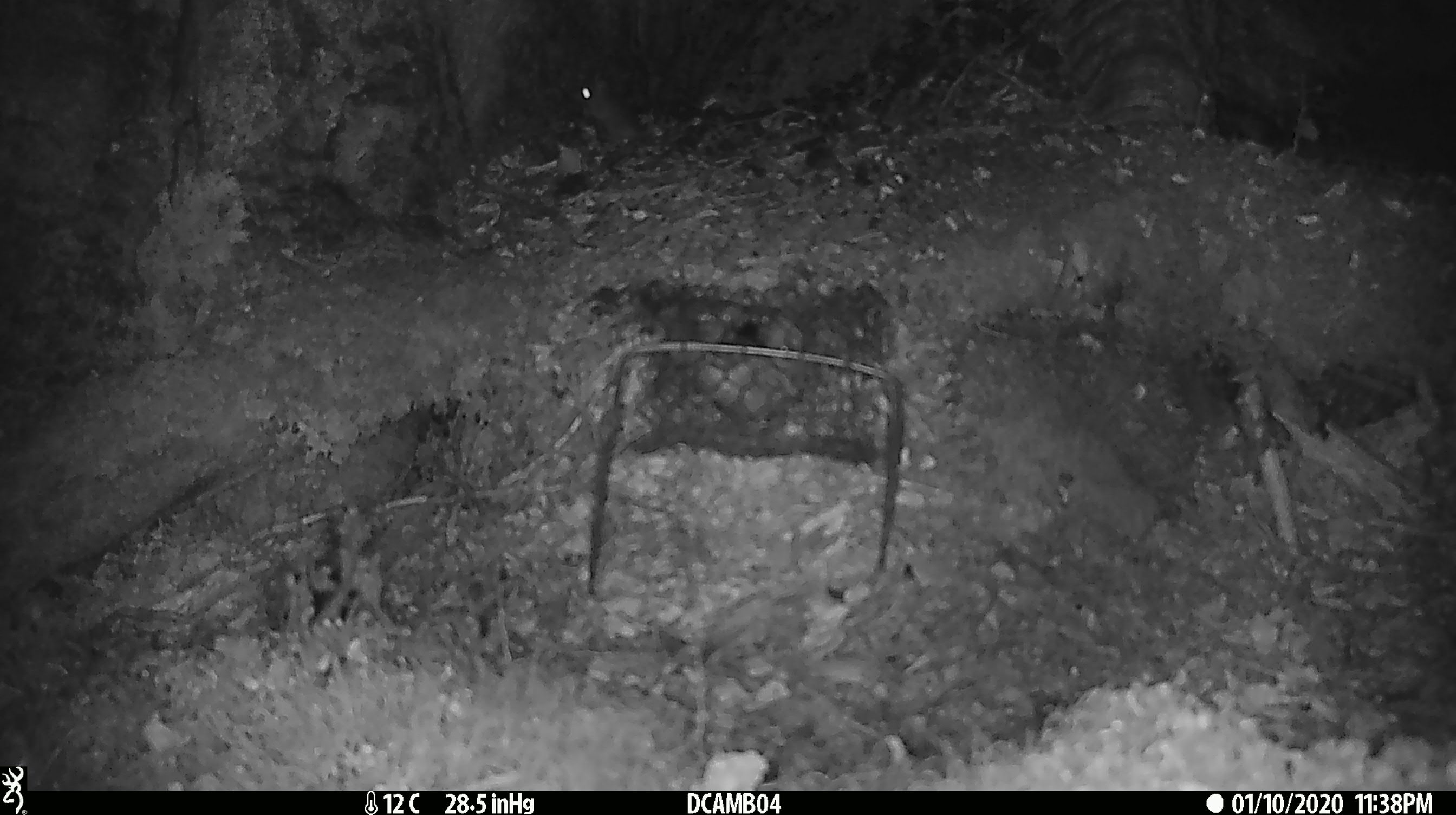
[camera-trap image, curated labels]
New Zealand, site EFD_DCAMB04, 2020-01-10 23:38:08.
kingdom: Animalia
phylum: Chordata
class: Mammalia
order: Rodentia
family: Muridae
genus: Mus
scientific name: Mus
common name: mouse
Mouse (Mus).